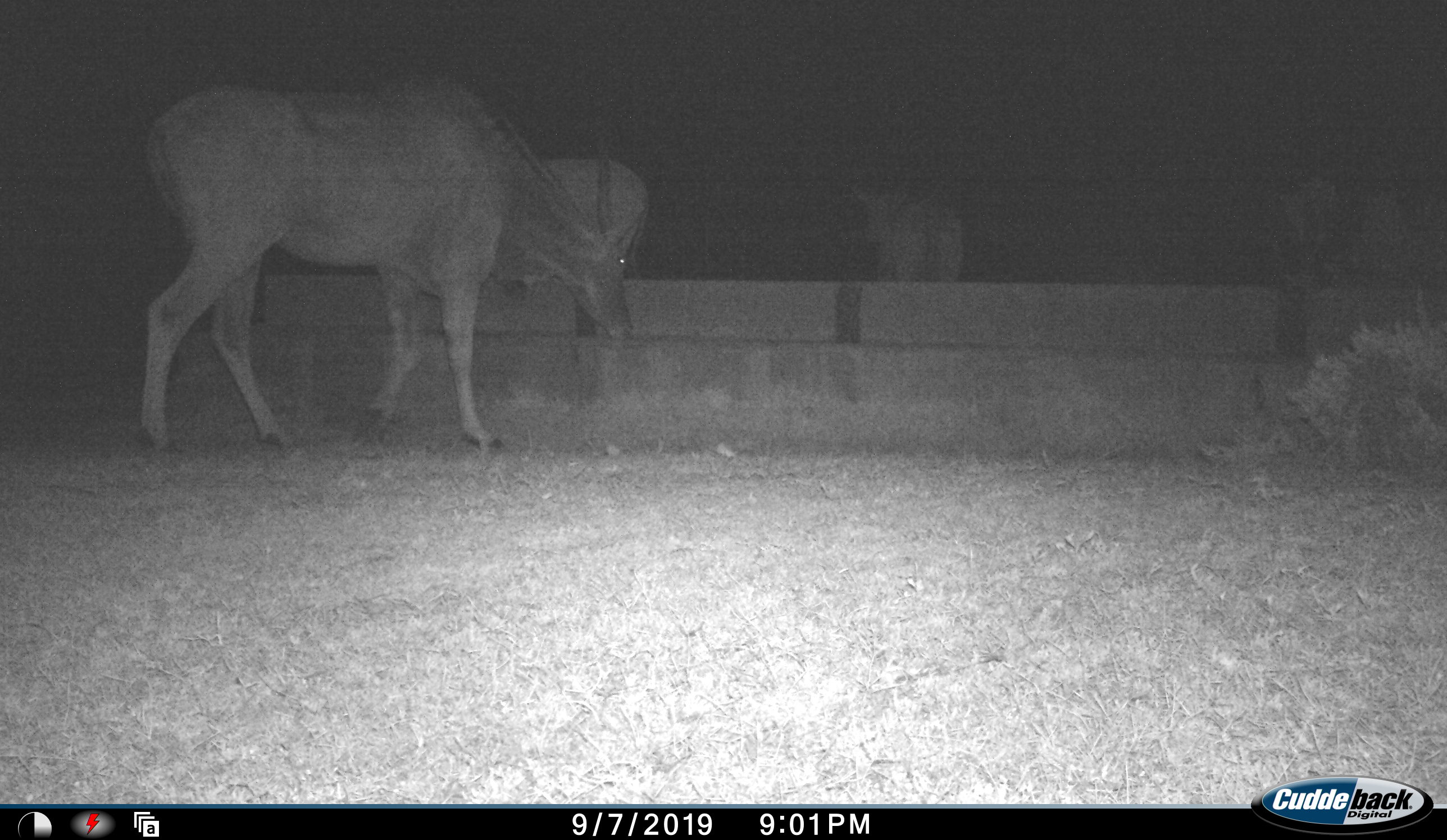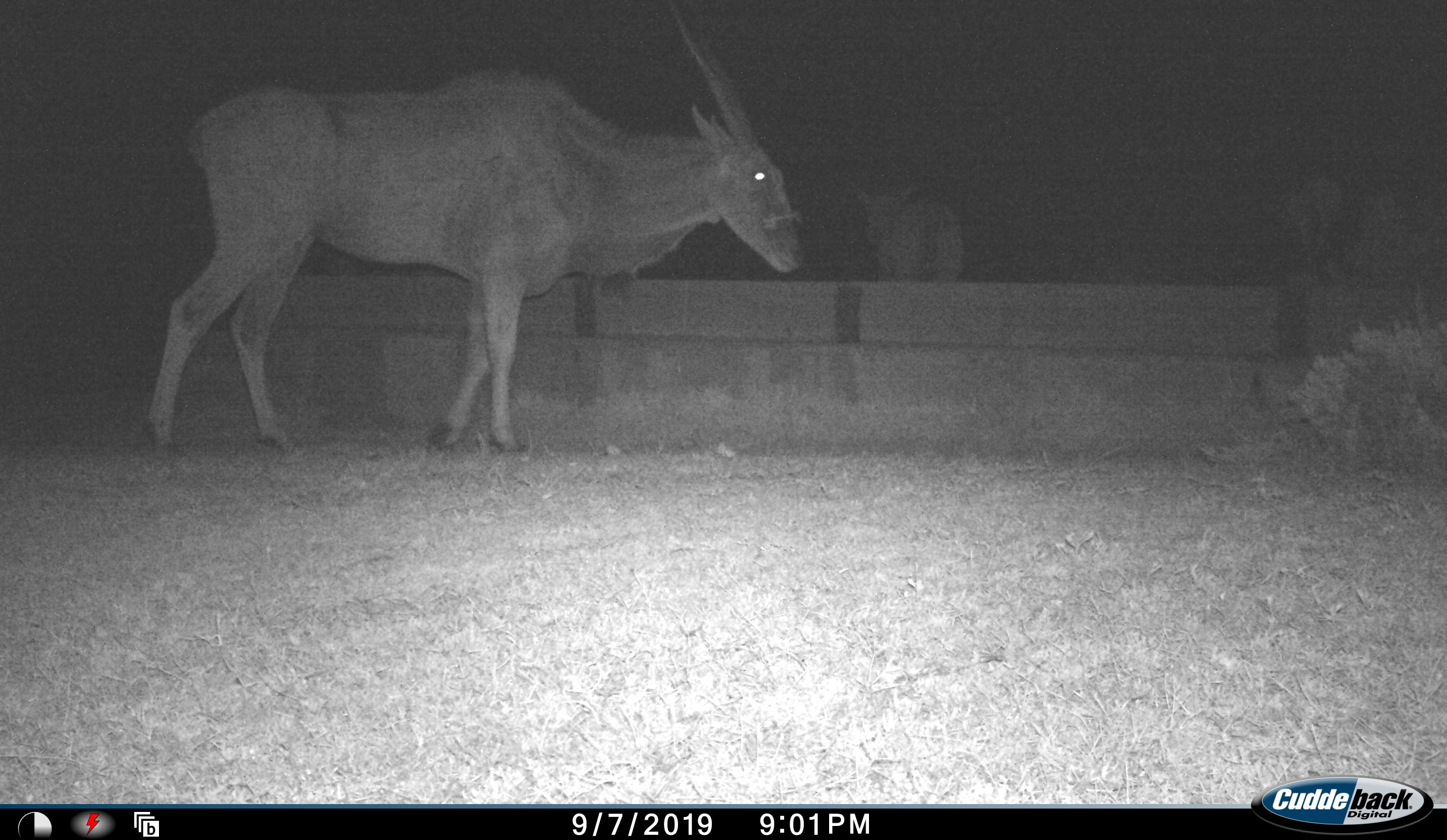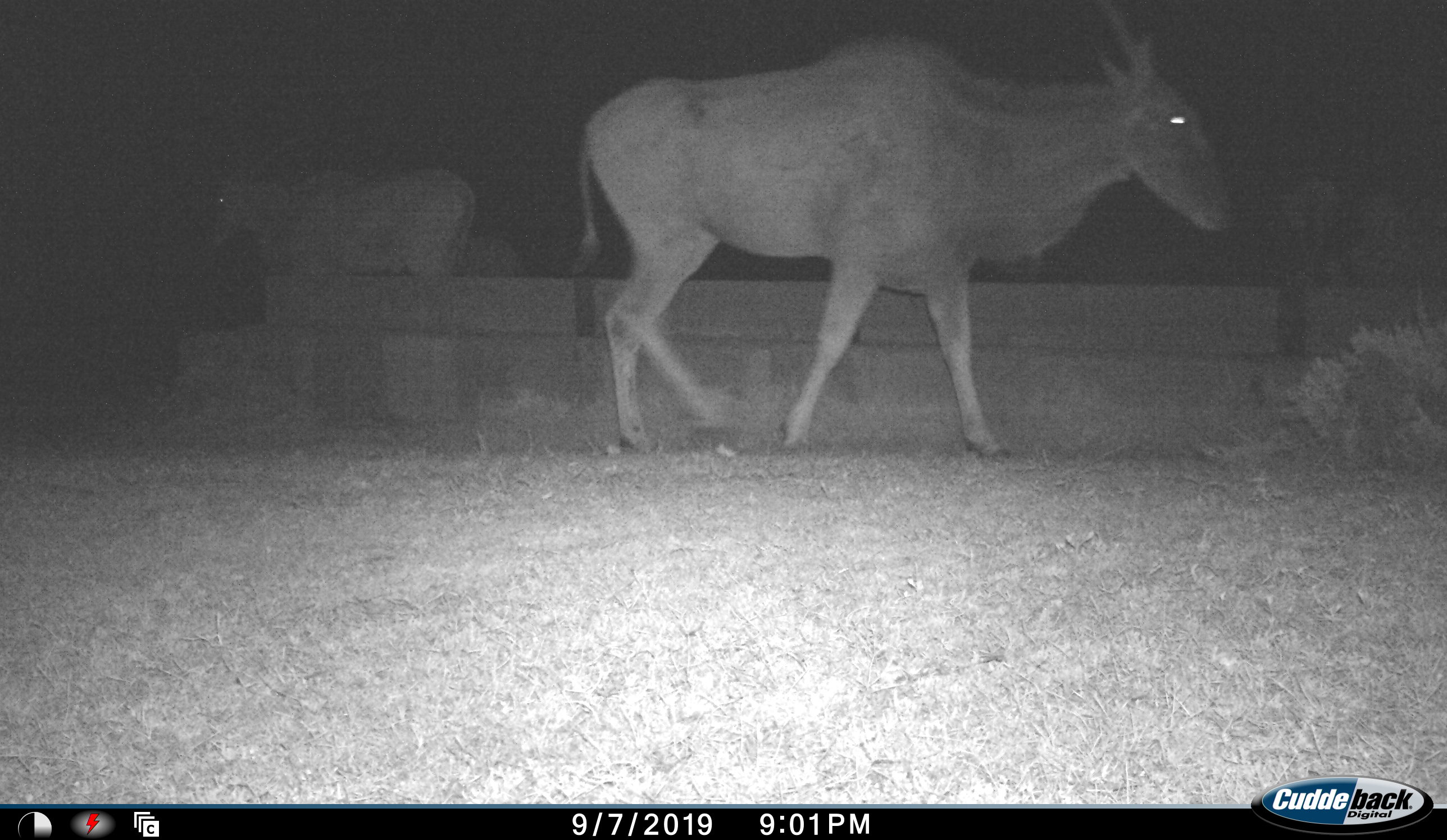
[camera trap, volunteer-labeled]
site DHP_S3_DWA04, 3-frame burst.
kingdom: Animalia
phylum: Chordata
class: Mammalia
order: Artiodactyla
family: Bovidae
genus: Tragelaphus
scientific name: Tragelaphus oryx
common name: eland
Eland (Tragelaphus oryx), count 3. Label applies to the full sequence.